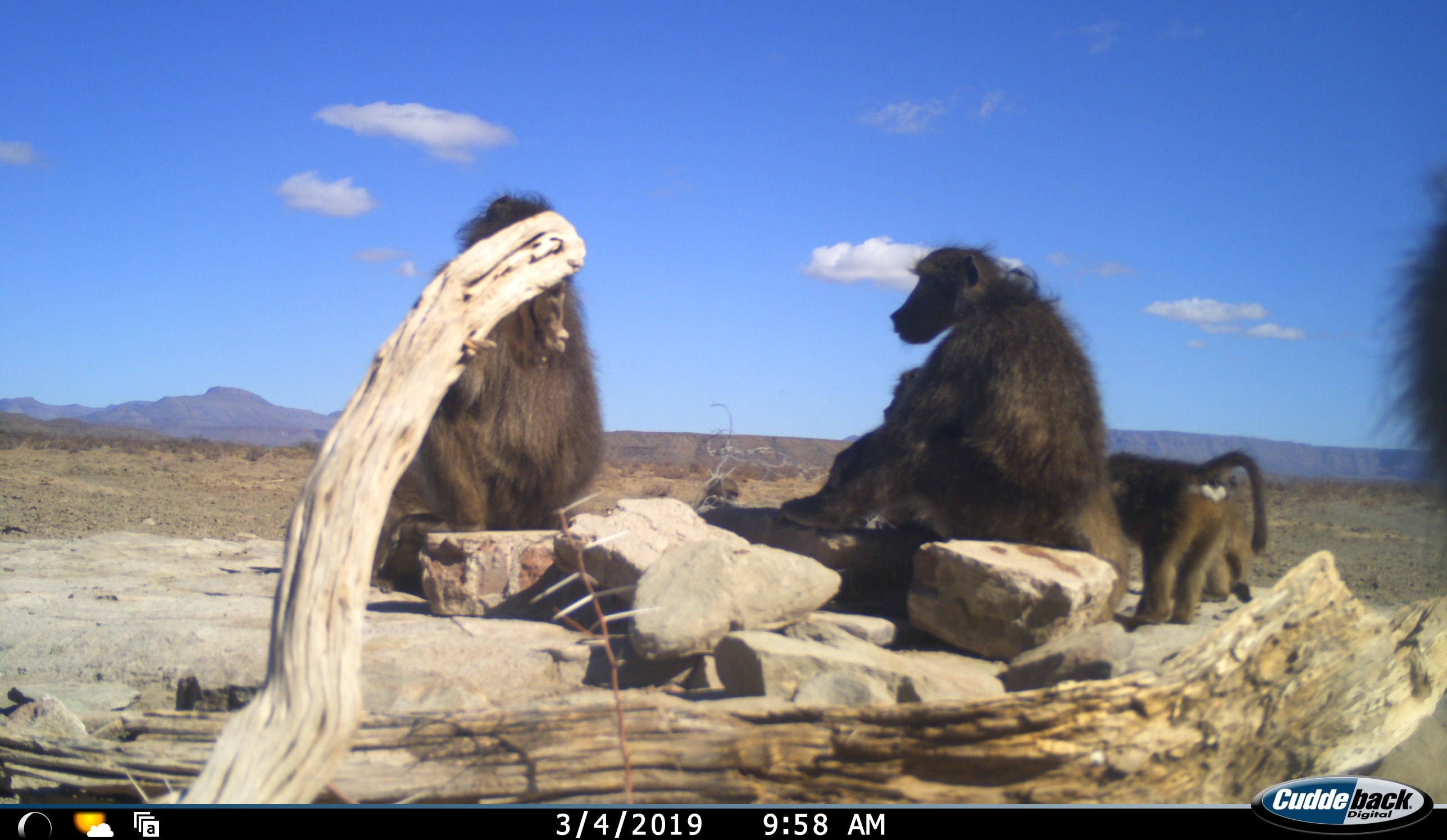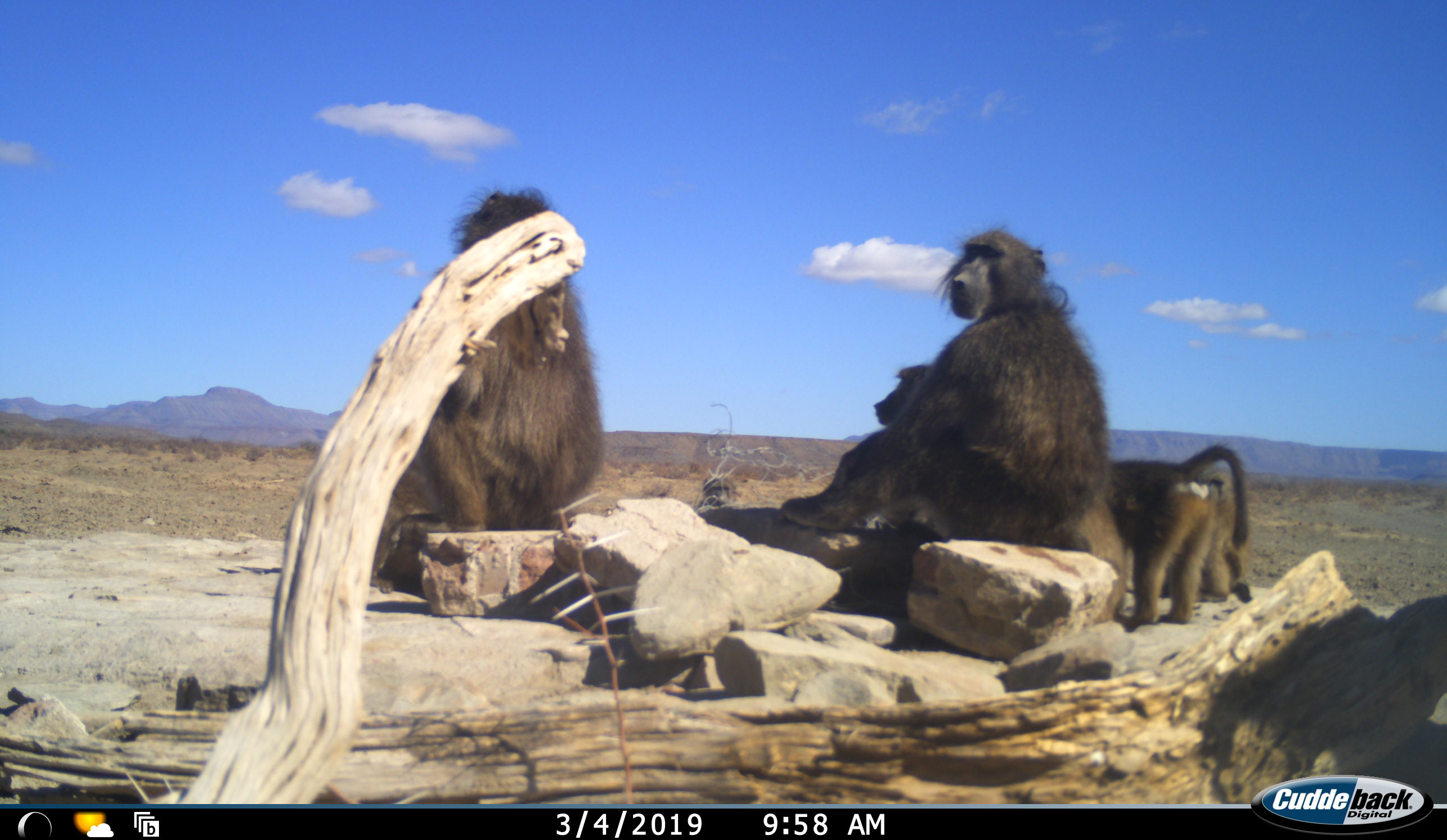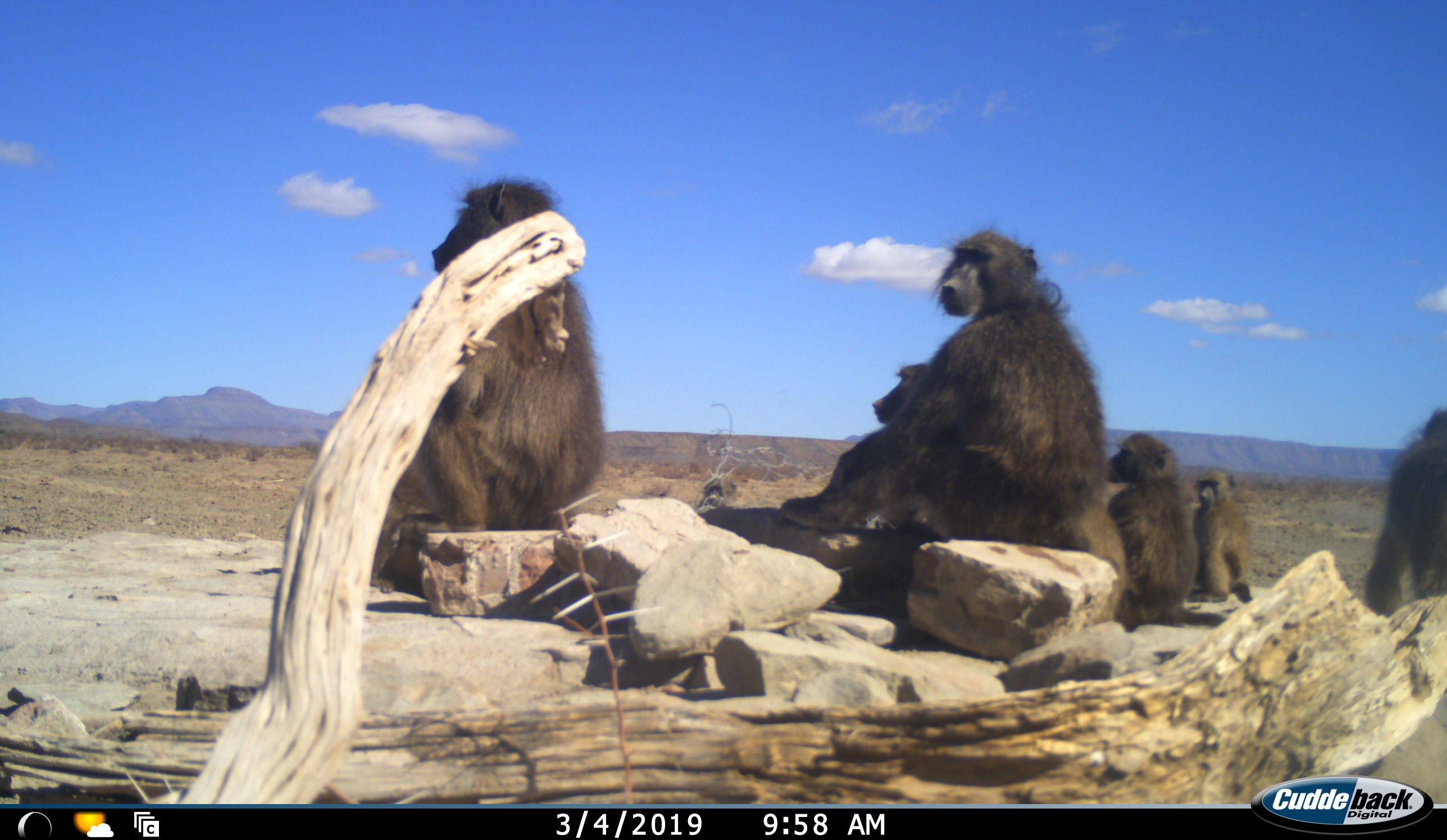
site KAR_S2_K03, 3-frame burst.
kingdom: Animalia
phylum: Chordata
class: Mammalia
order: Primates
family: Cercopithecidae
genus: Papio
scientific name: Papio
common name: baboon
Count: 6.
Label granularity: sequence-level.